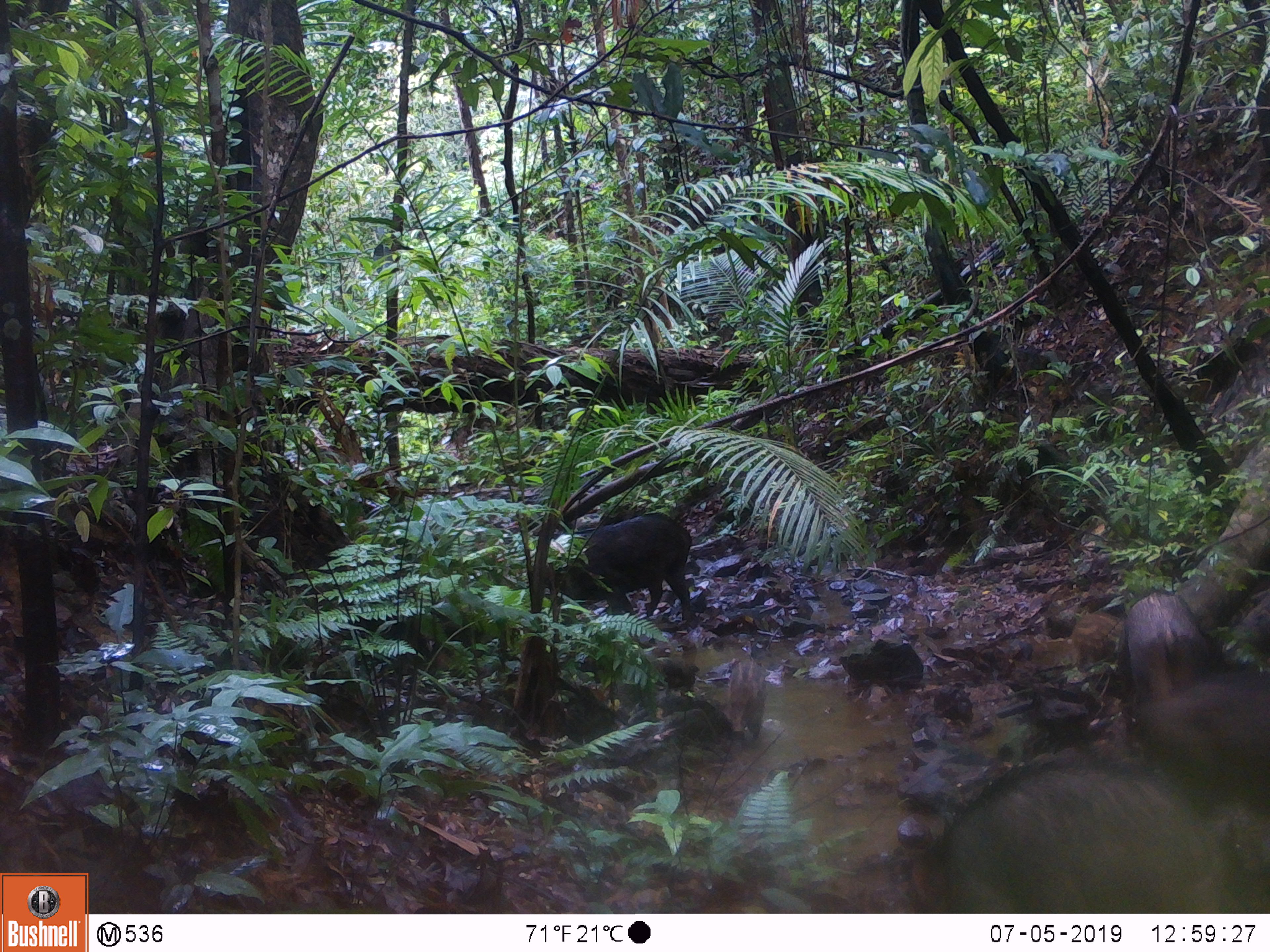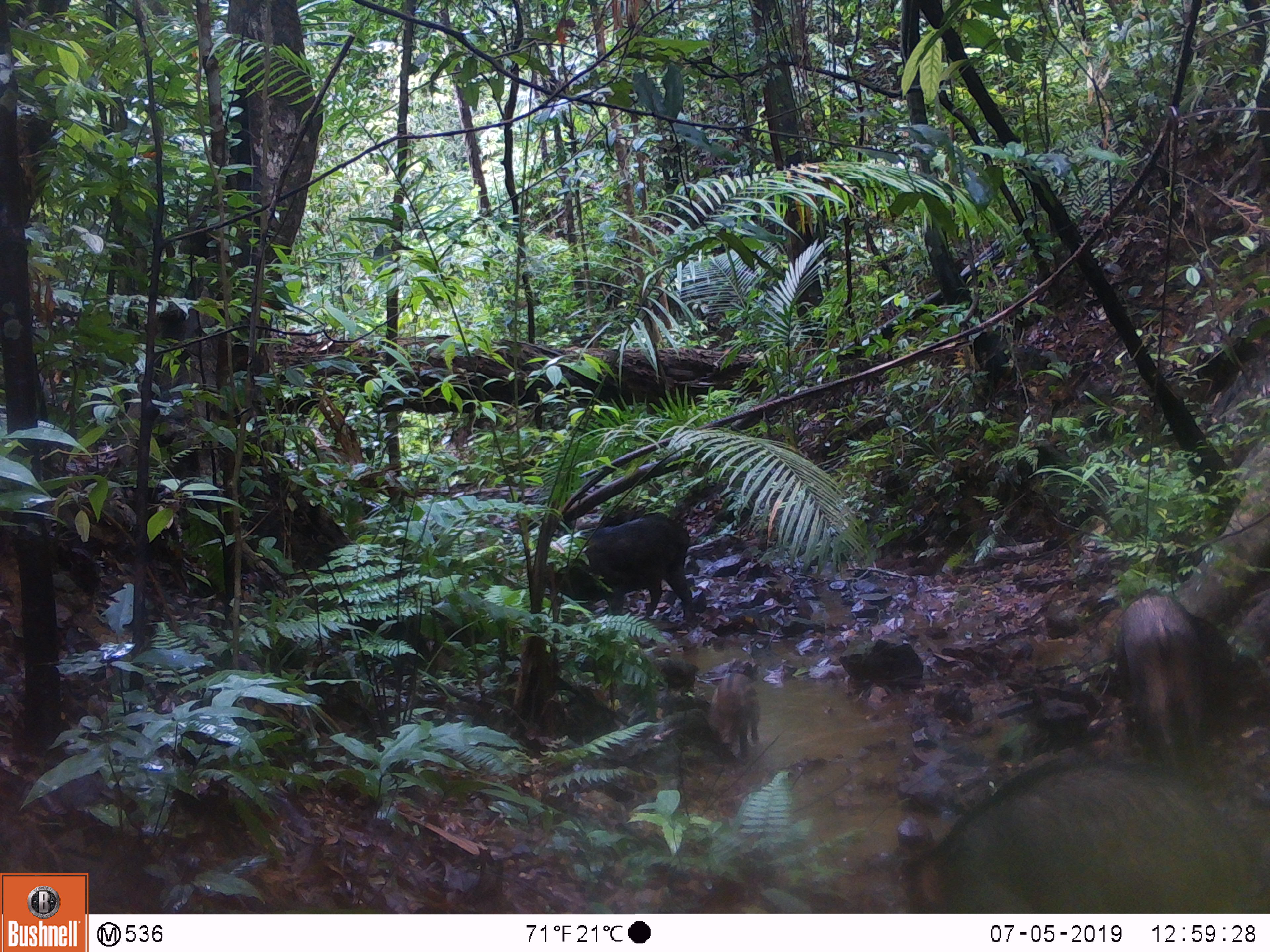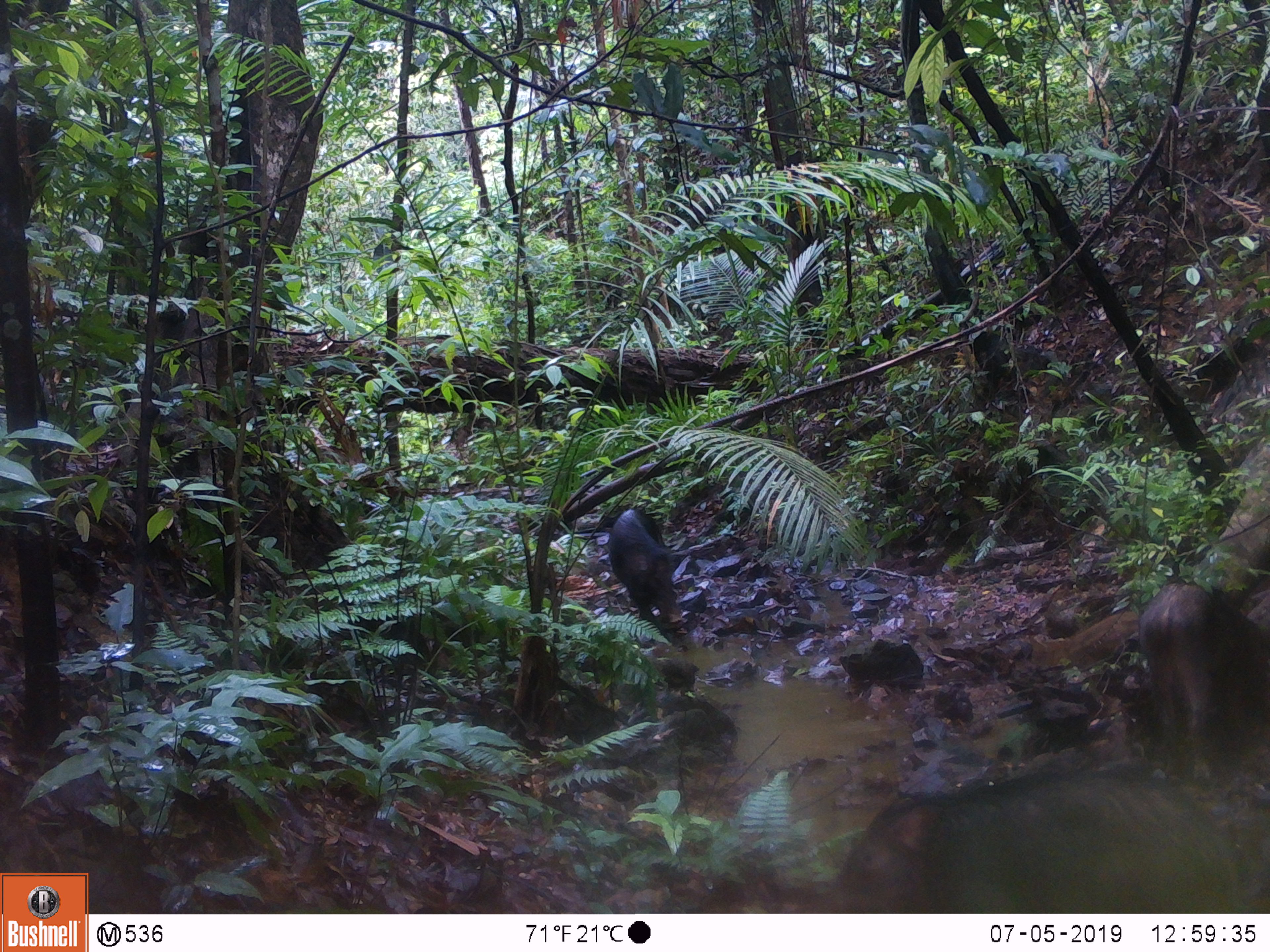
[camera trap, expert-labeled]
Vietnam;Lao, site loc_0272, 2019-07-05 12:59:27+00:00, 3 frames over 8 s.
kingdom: Animalia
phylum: Chordata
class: Mammalia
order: Artiodactyla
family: Suidae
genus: Sus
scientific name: Sus scrofa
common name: eurasian wild pig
Eurasian wild pig (Sus scrofa). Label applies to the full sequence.